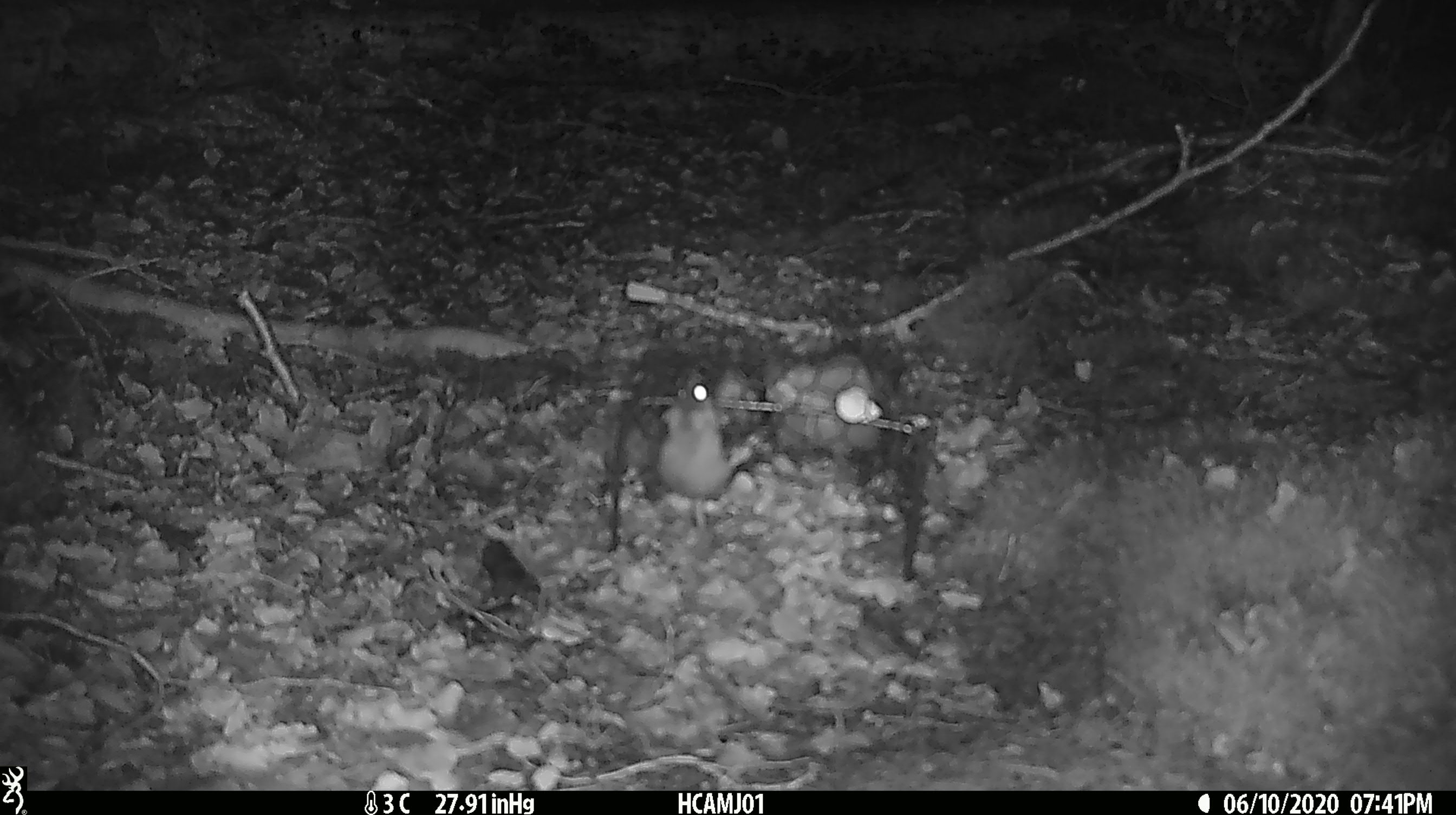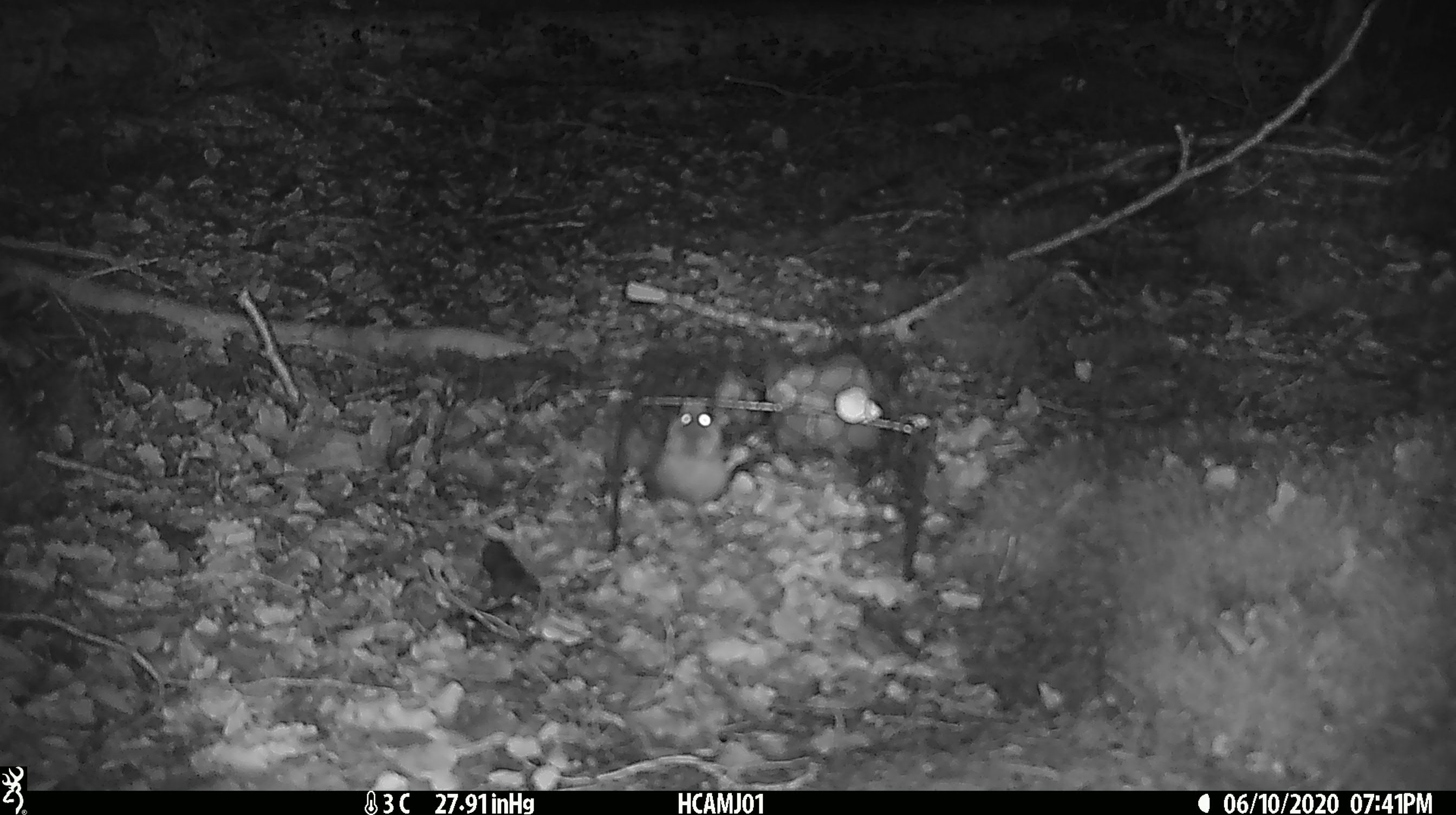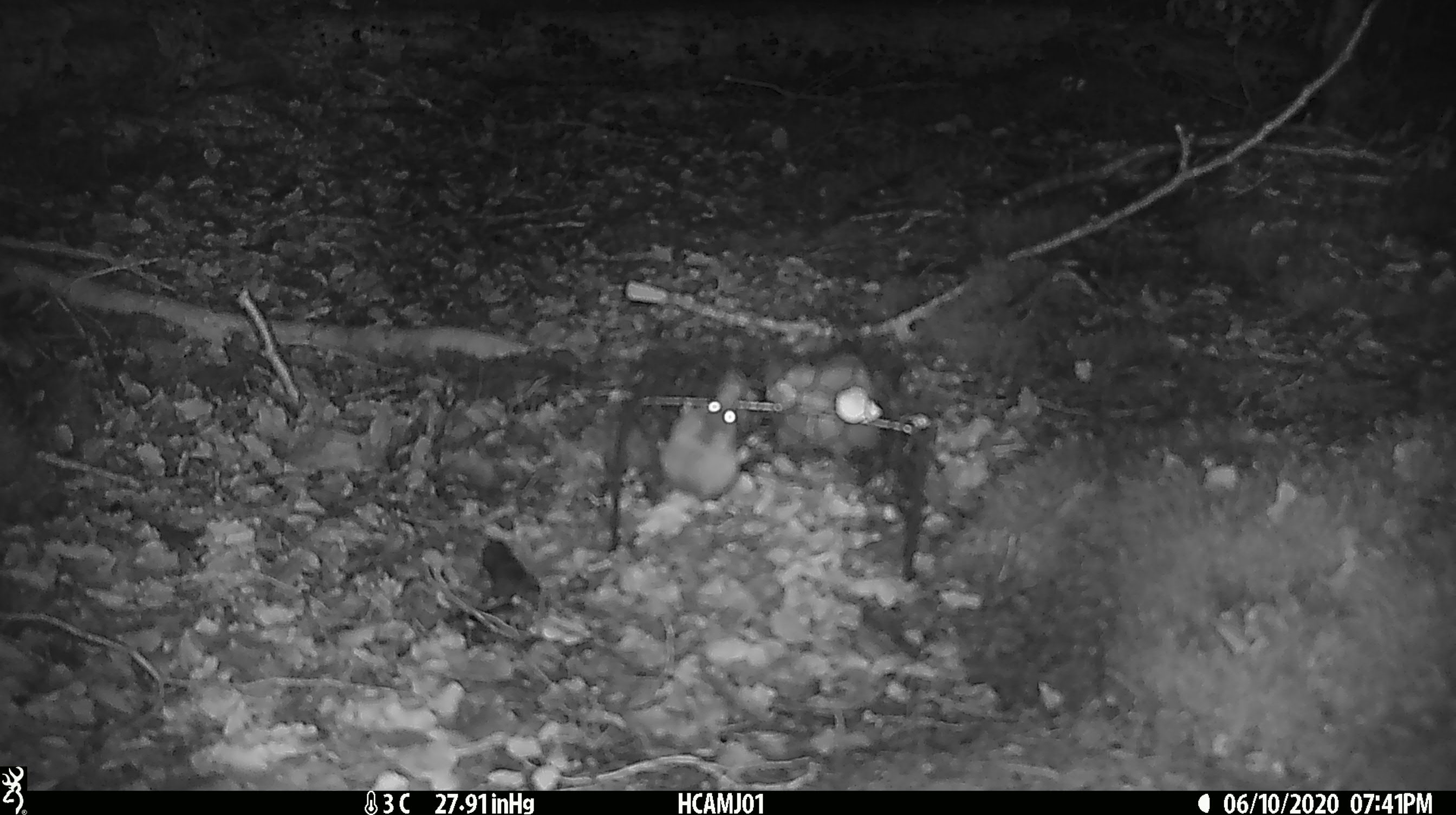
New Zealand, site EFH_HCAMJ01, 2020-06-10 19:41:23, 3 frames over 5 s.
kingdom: Animalia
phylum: Chordata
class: Mammalia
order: Rodentia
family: Muridae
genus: Mus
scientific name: Mus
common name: mouse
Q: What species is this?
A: Mouse (Mus).